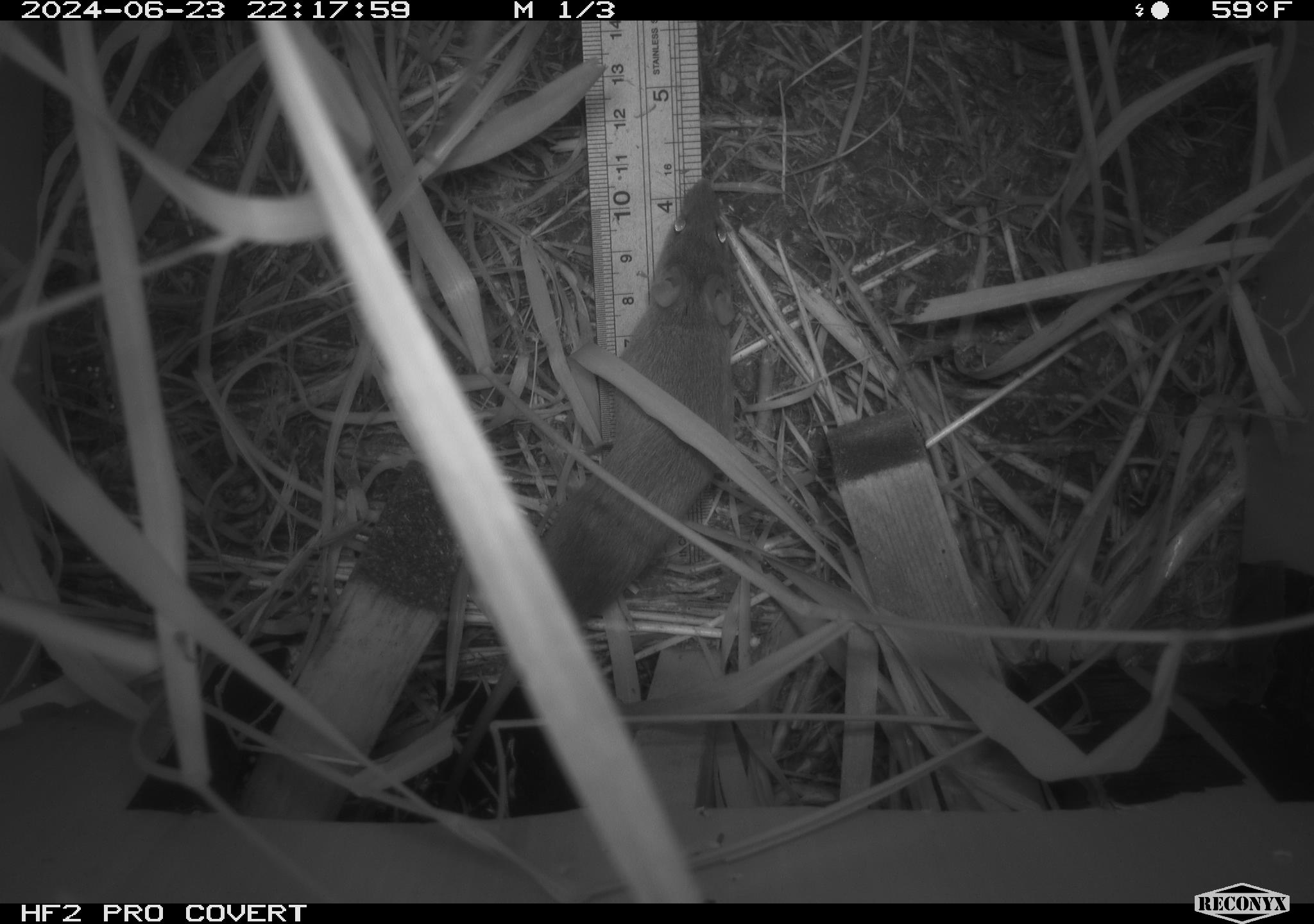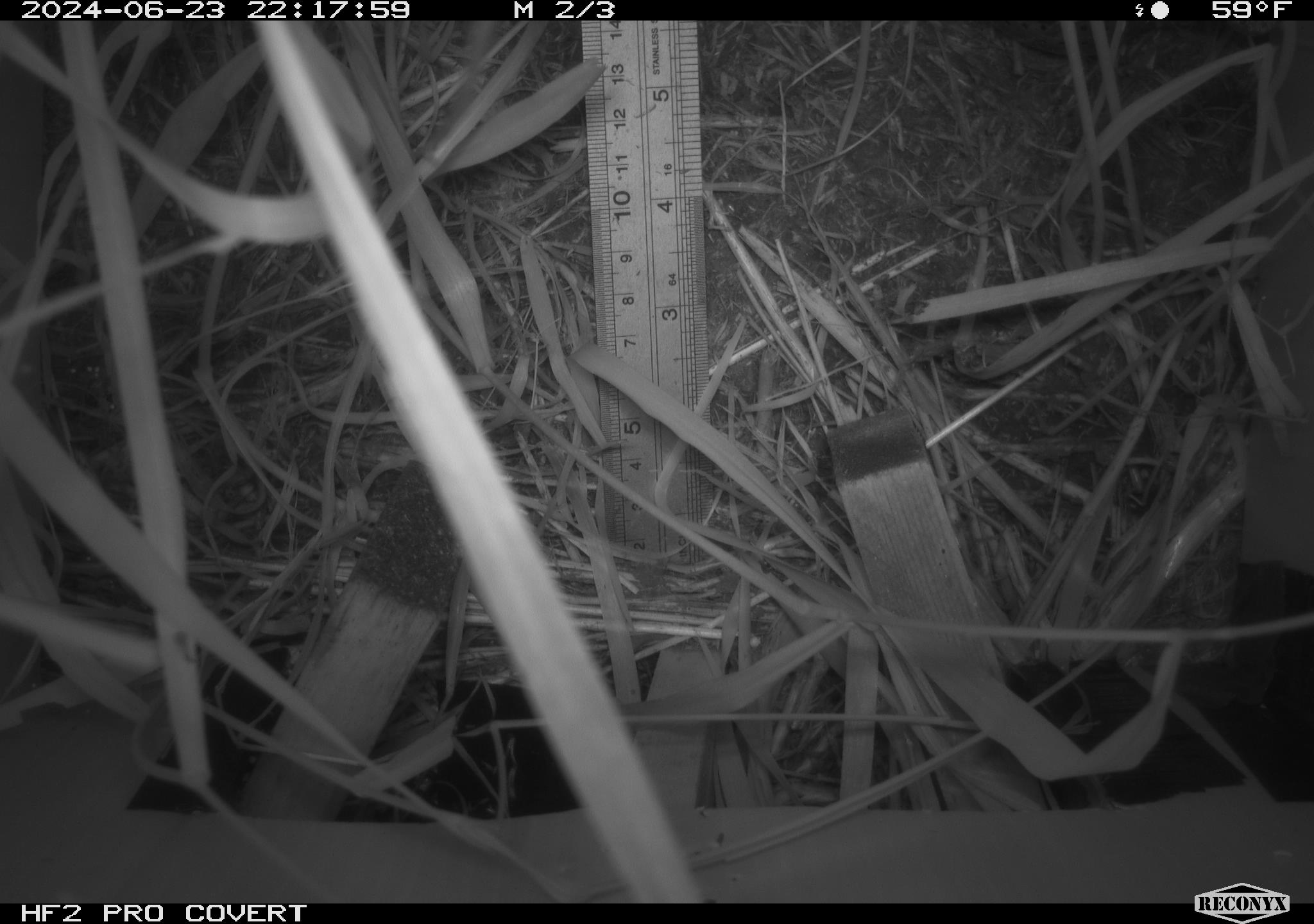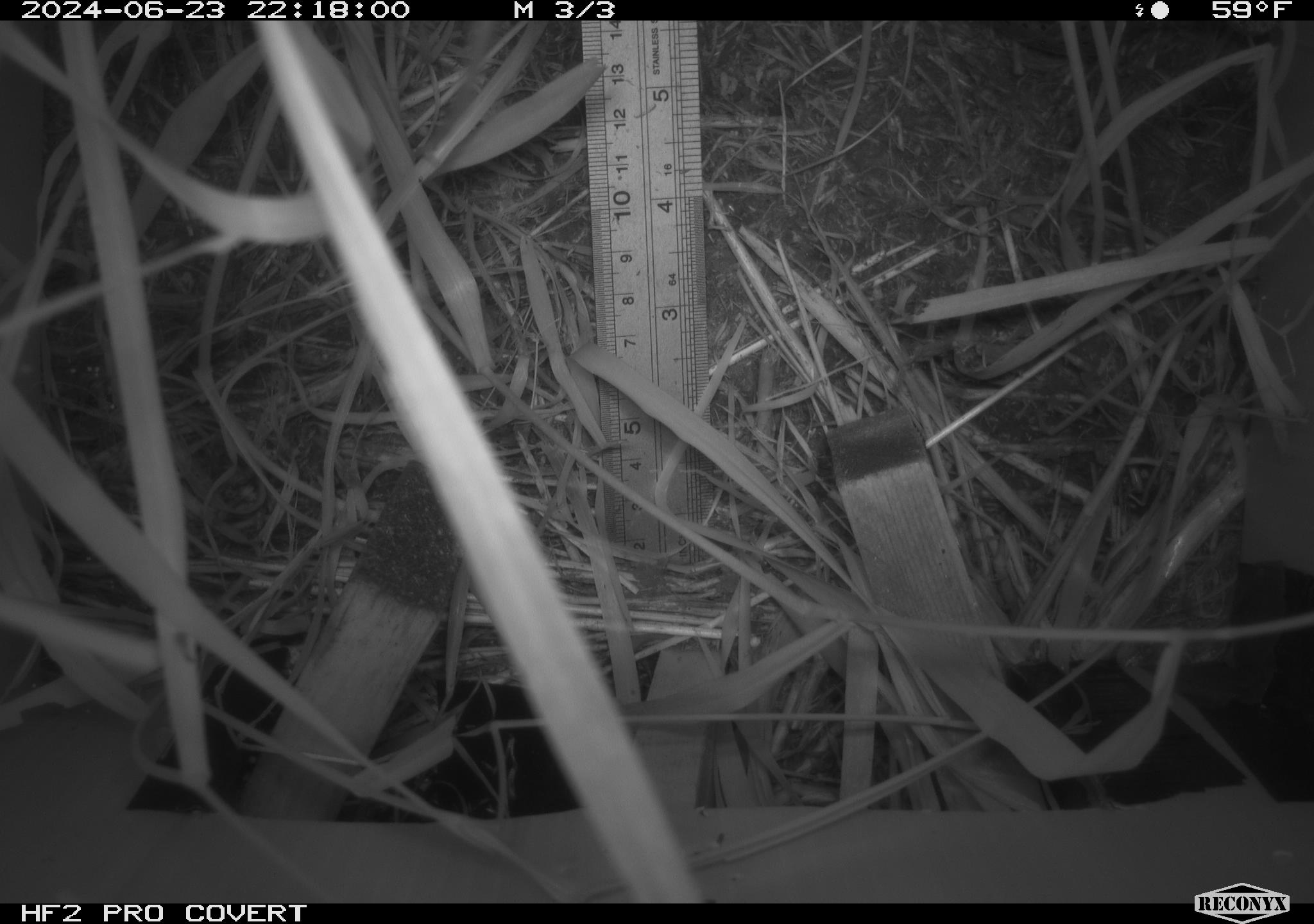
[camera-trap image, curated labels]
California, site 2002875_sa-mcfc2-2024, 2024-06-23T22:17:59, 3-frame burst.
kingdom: Animalia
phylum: Chordata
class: Mammalia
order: Rodentia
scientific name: Rodentia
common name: rodent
Rodent (Rodentia).